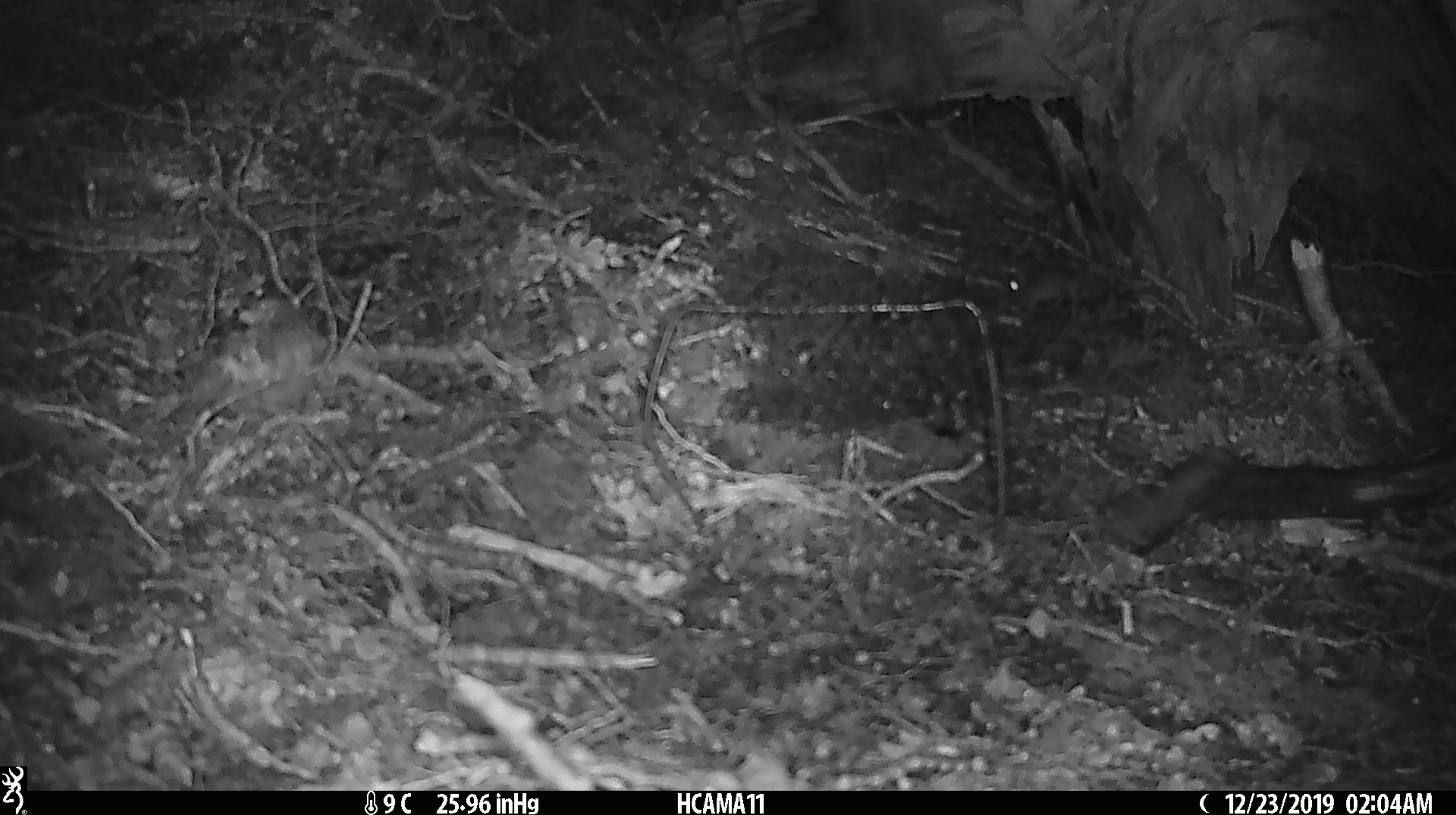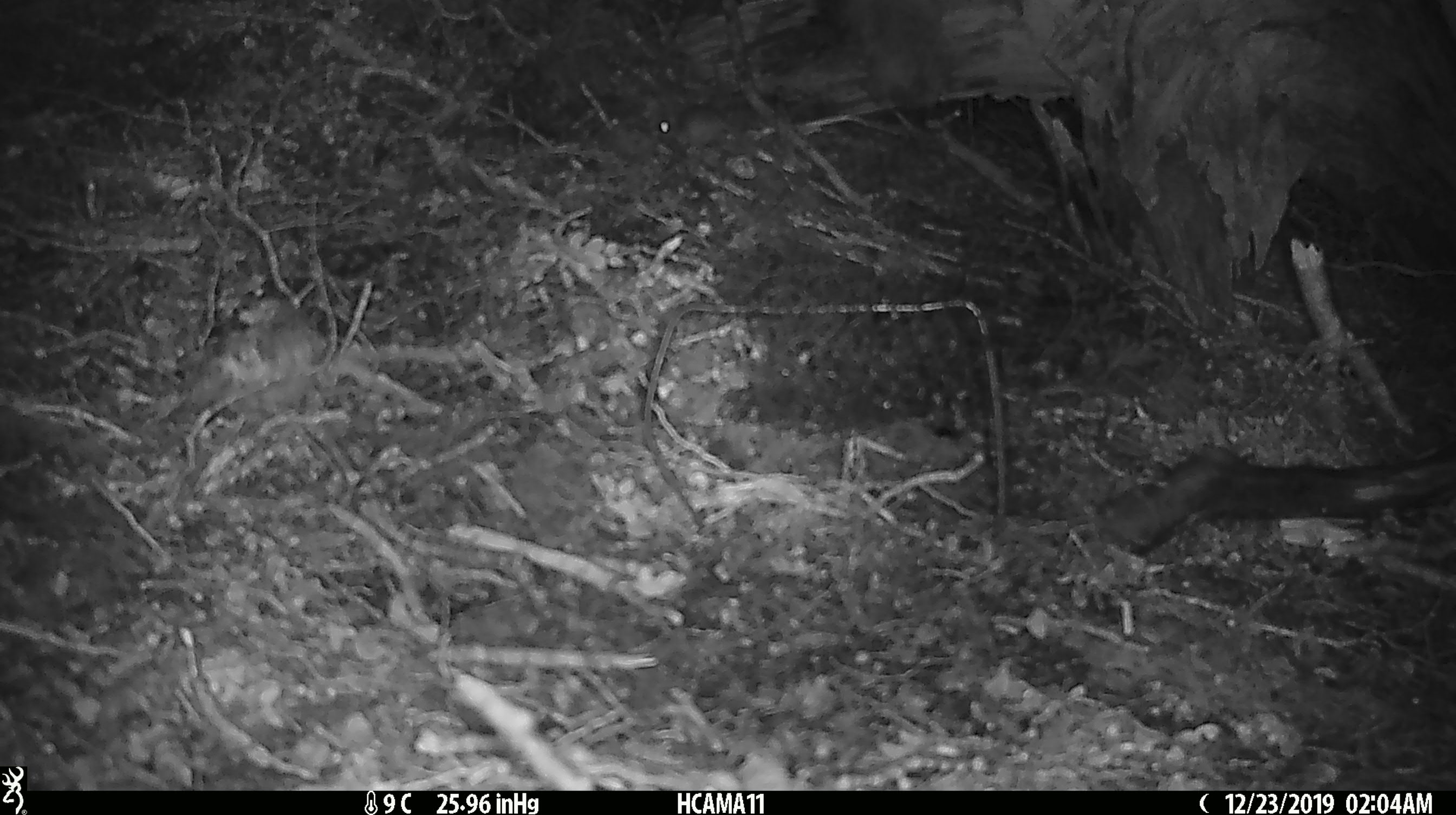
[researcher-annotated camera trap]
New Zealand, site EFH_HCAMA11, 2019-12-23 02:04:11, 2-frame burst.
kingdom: Animalia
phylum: Chordata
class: Mammalia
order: Rodentia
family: Muridae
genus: Mus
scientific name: Mus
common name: mouse